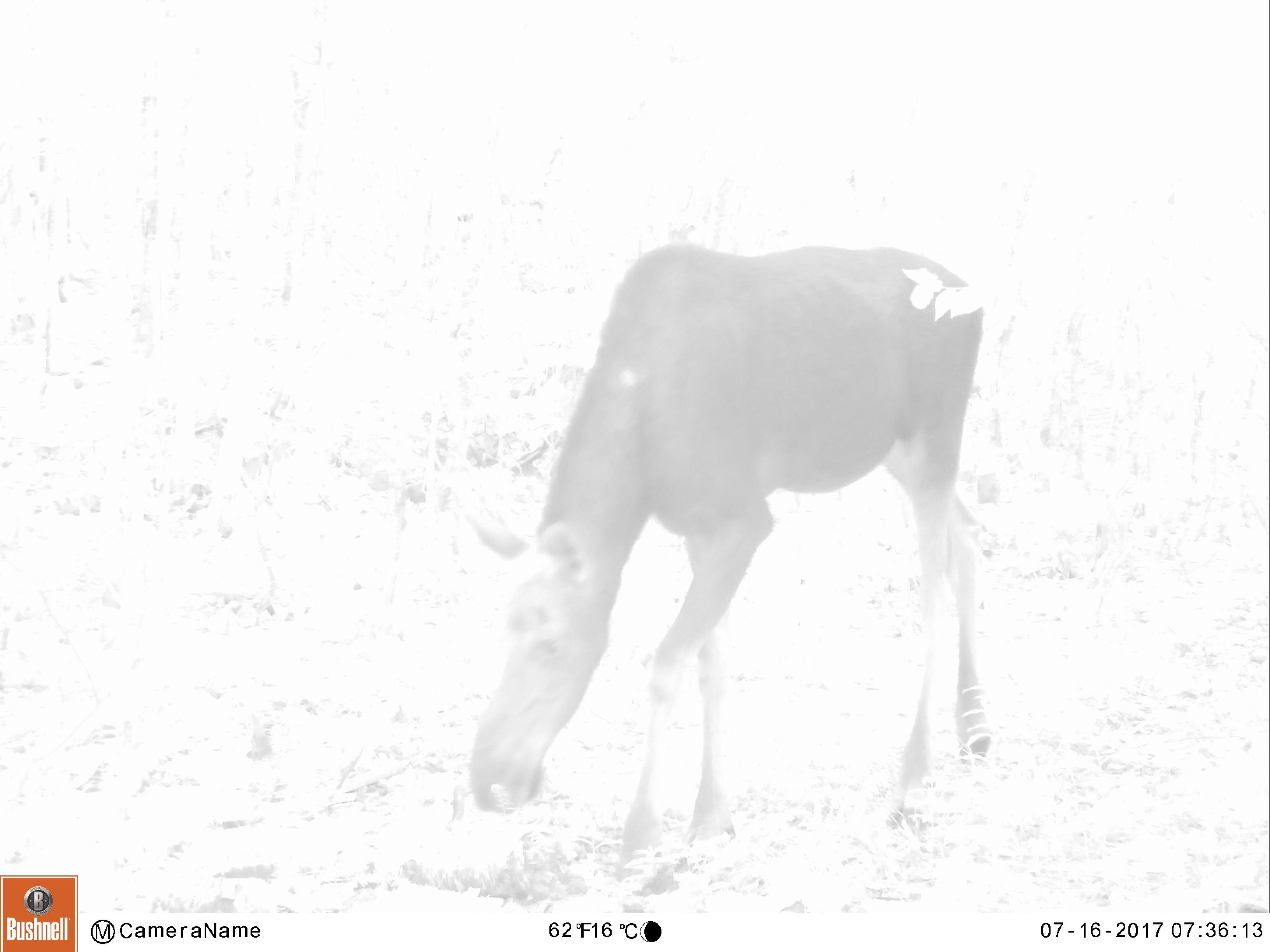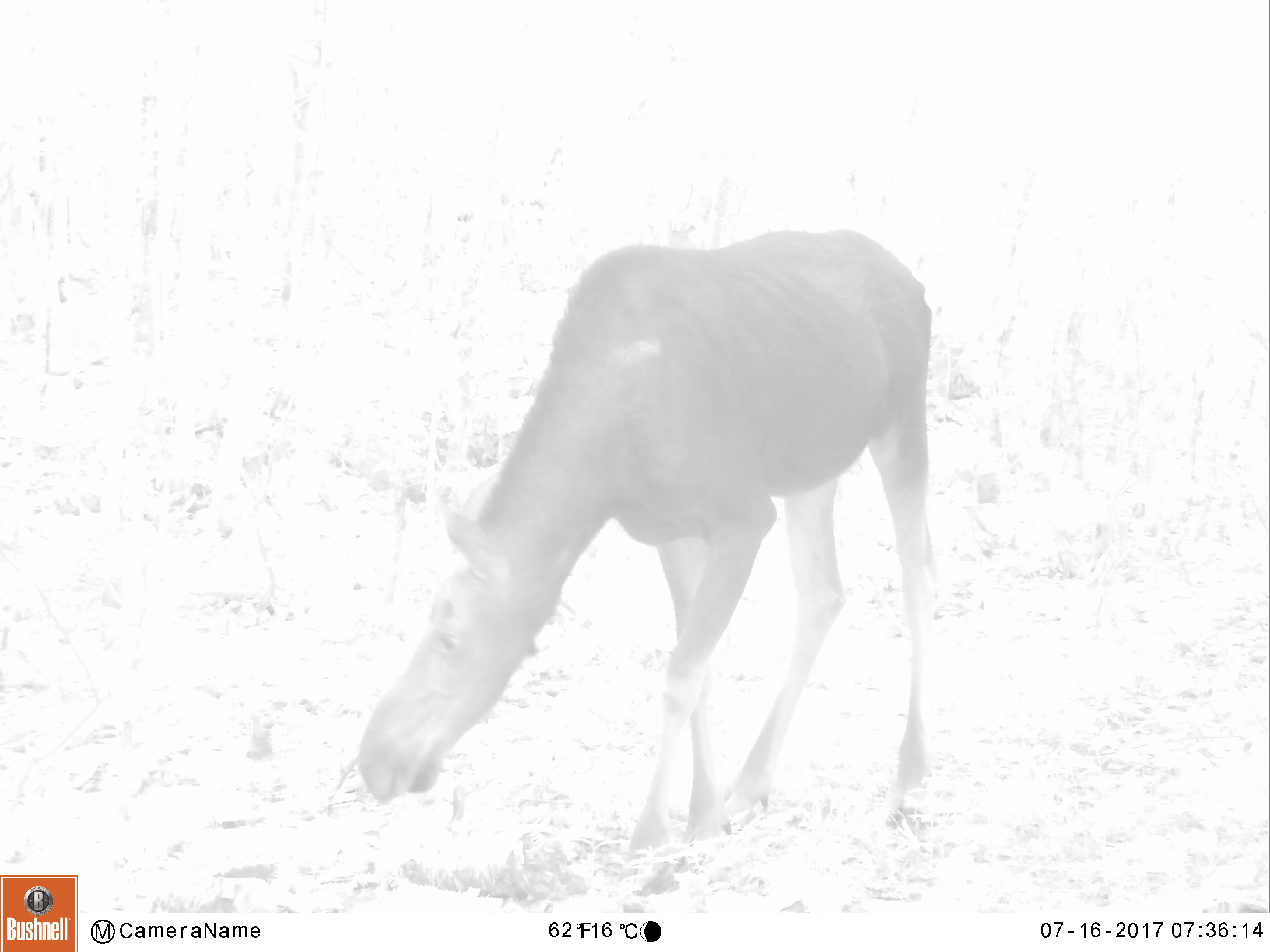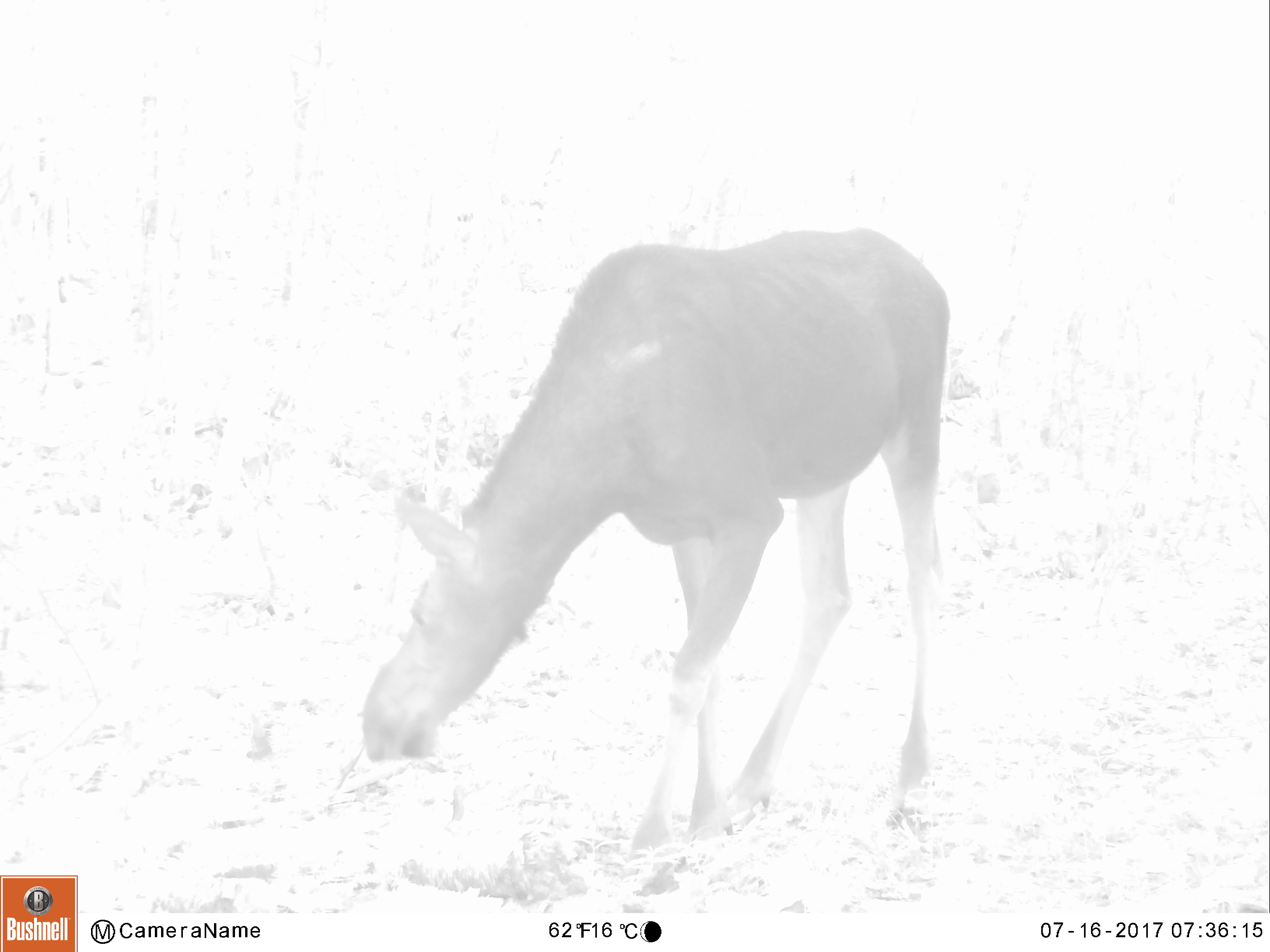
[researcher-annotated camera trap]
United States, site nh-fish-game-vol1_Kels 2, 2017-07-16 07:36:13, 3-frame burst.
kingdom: Animalia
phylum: Chordata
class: Mammalia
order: Artiodactyla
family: Cervidae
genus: Alces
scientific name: Alces alces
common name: moose